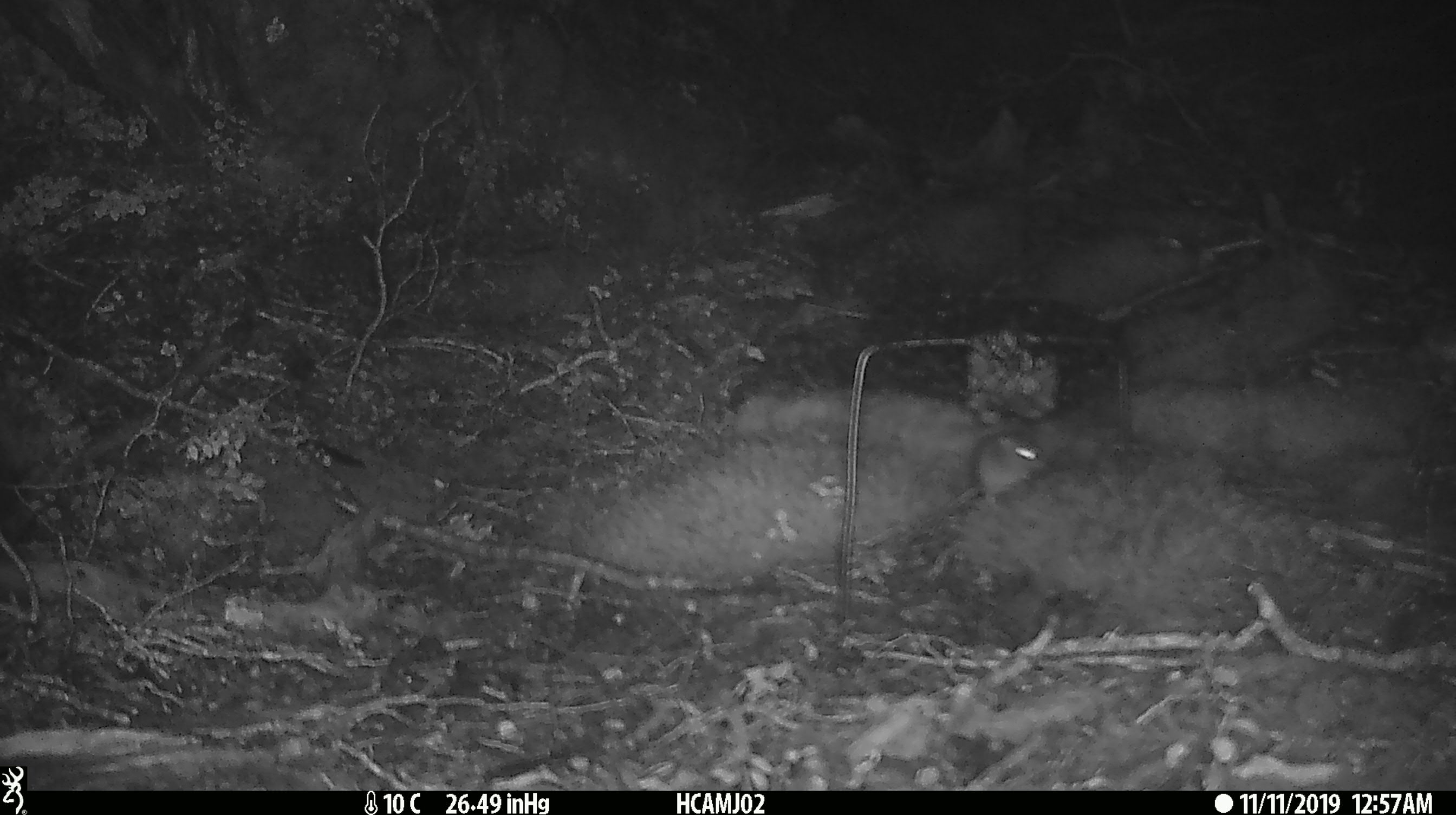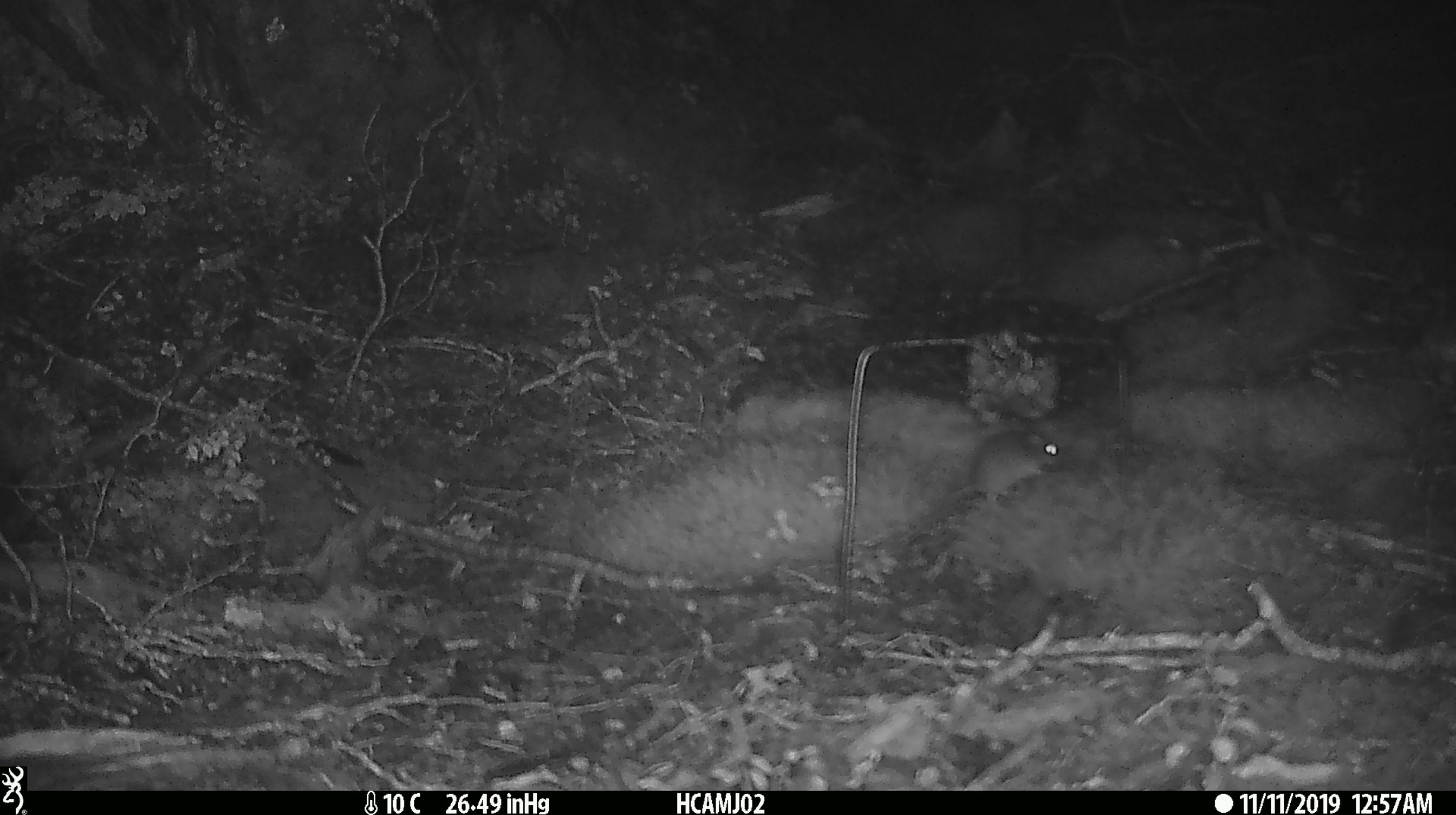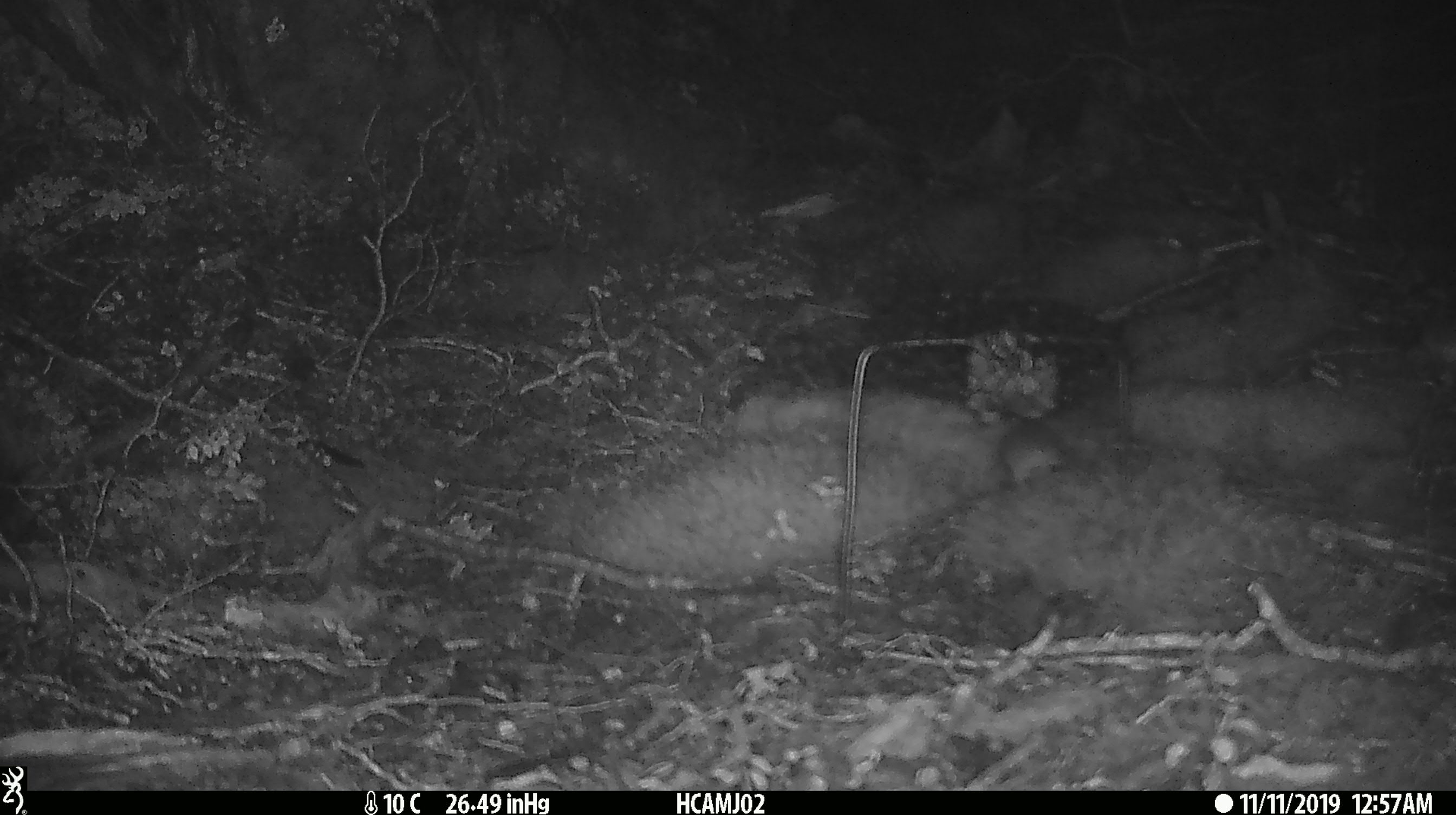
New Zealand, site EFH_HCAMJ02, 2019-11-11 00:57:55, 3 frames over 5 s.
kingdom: Animalia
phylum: Chordata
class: Mammalia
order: Rodentia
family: Muridae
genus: Mus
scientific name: Mus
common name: mouse